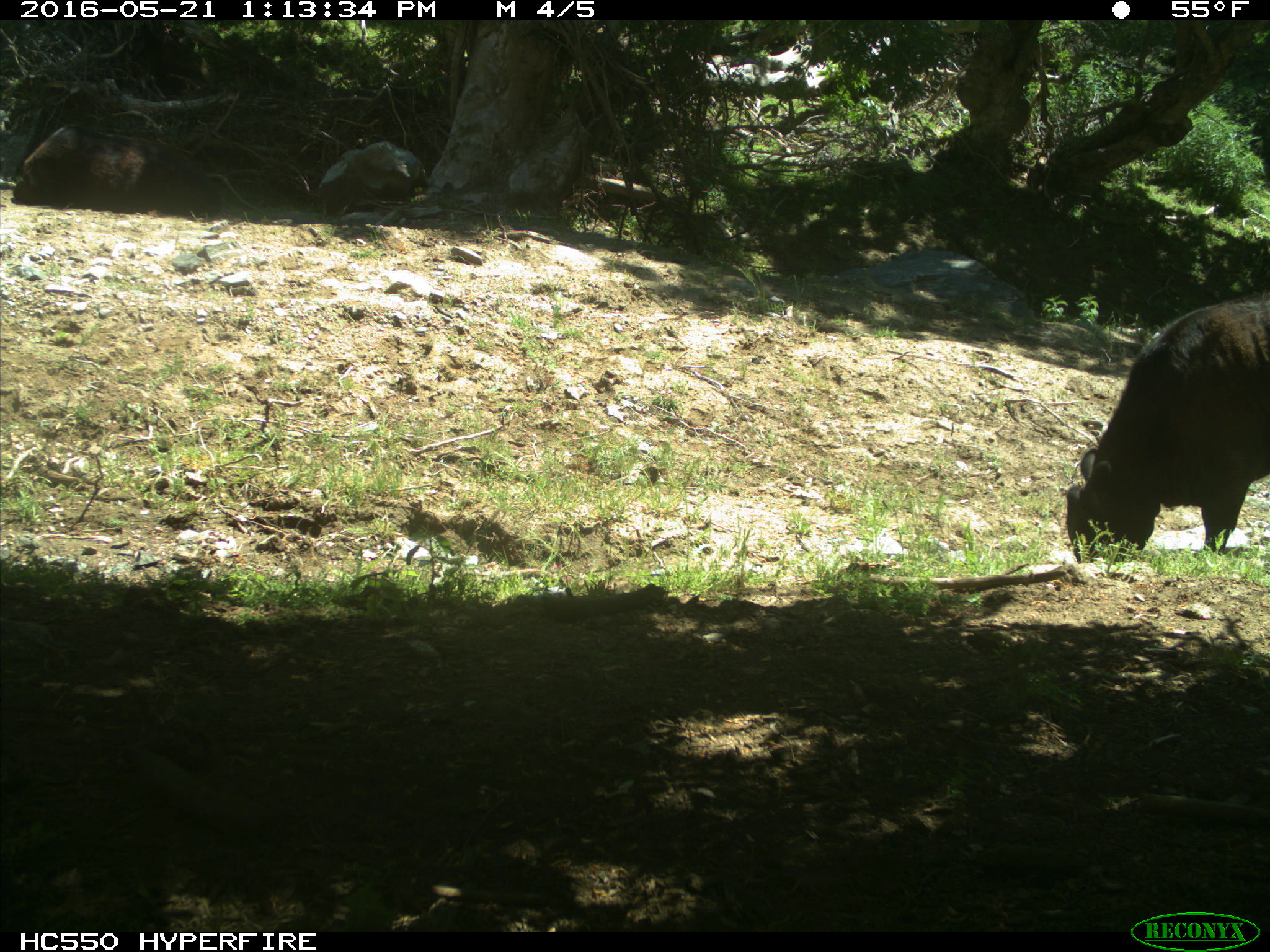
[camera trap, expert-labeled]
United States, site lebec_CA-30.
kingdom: Animalia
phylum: Chordata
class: Mammalia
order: Artiodactyla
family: Bovidae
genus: Bos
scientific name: Bos taurus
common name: domestic cow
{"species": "Bos taurus (domestic cow)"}